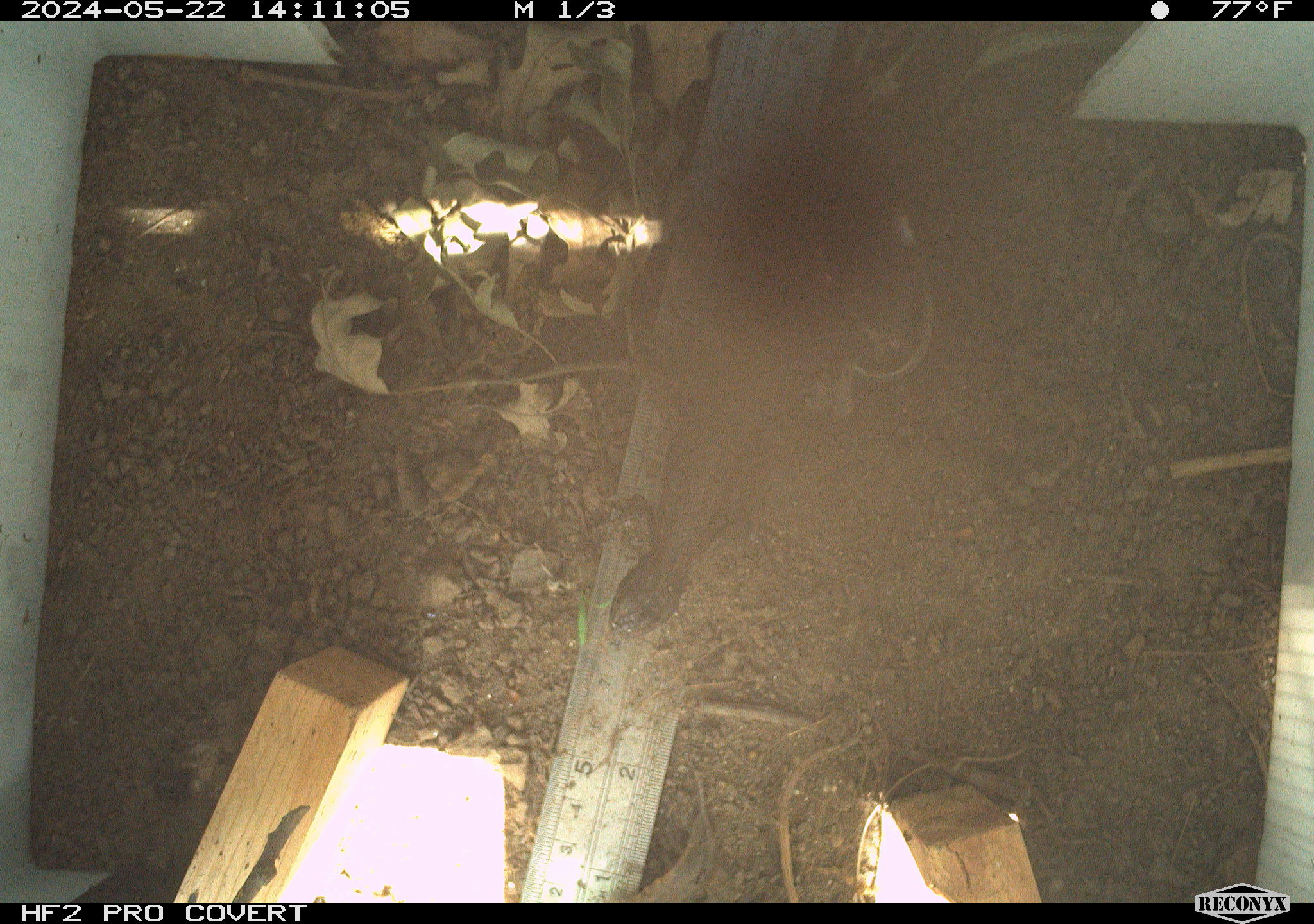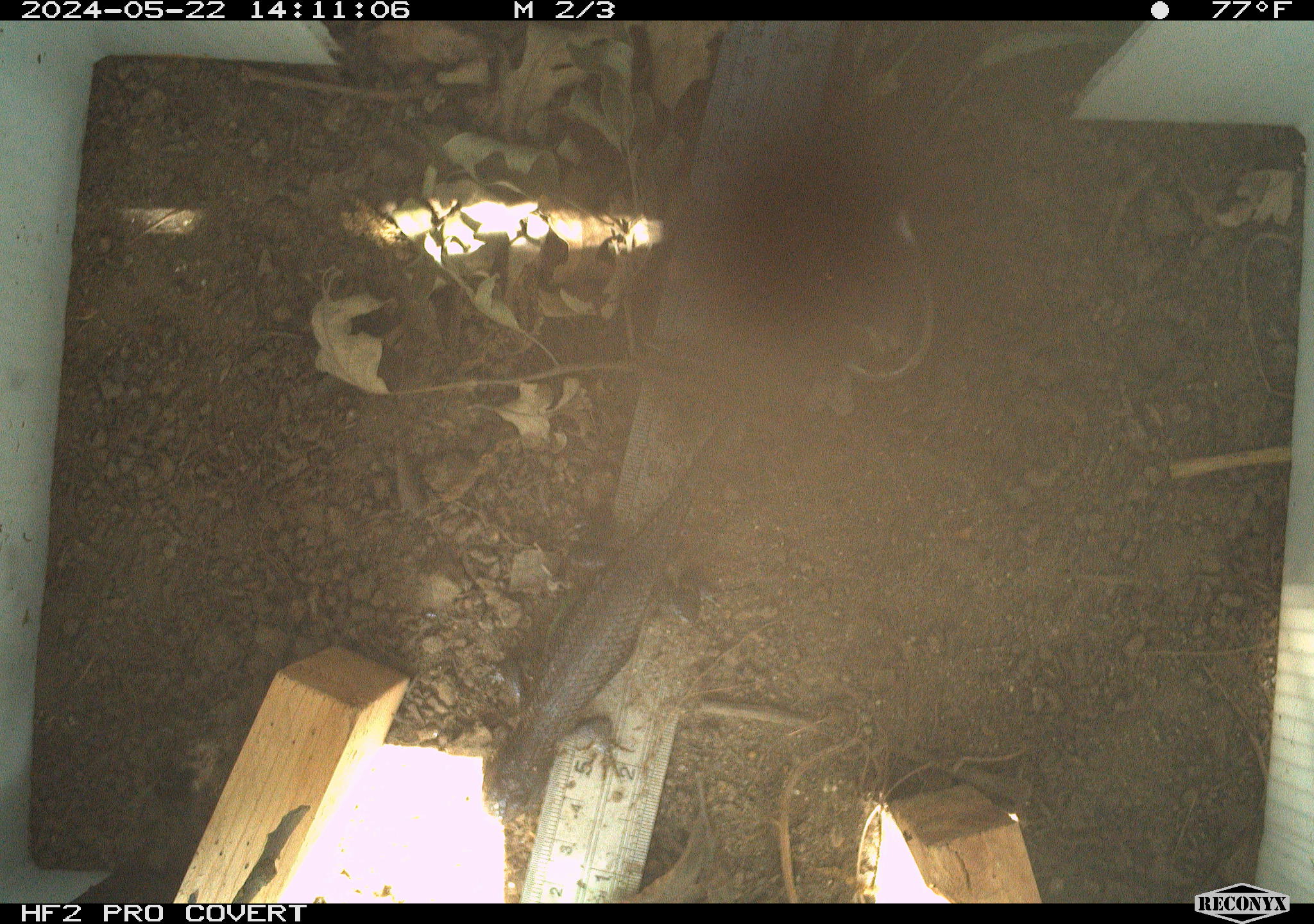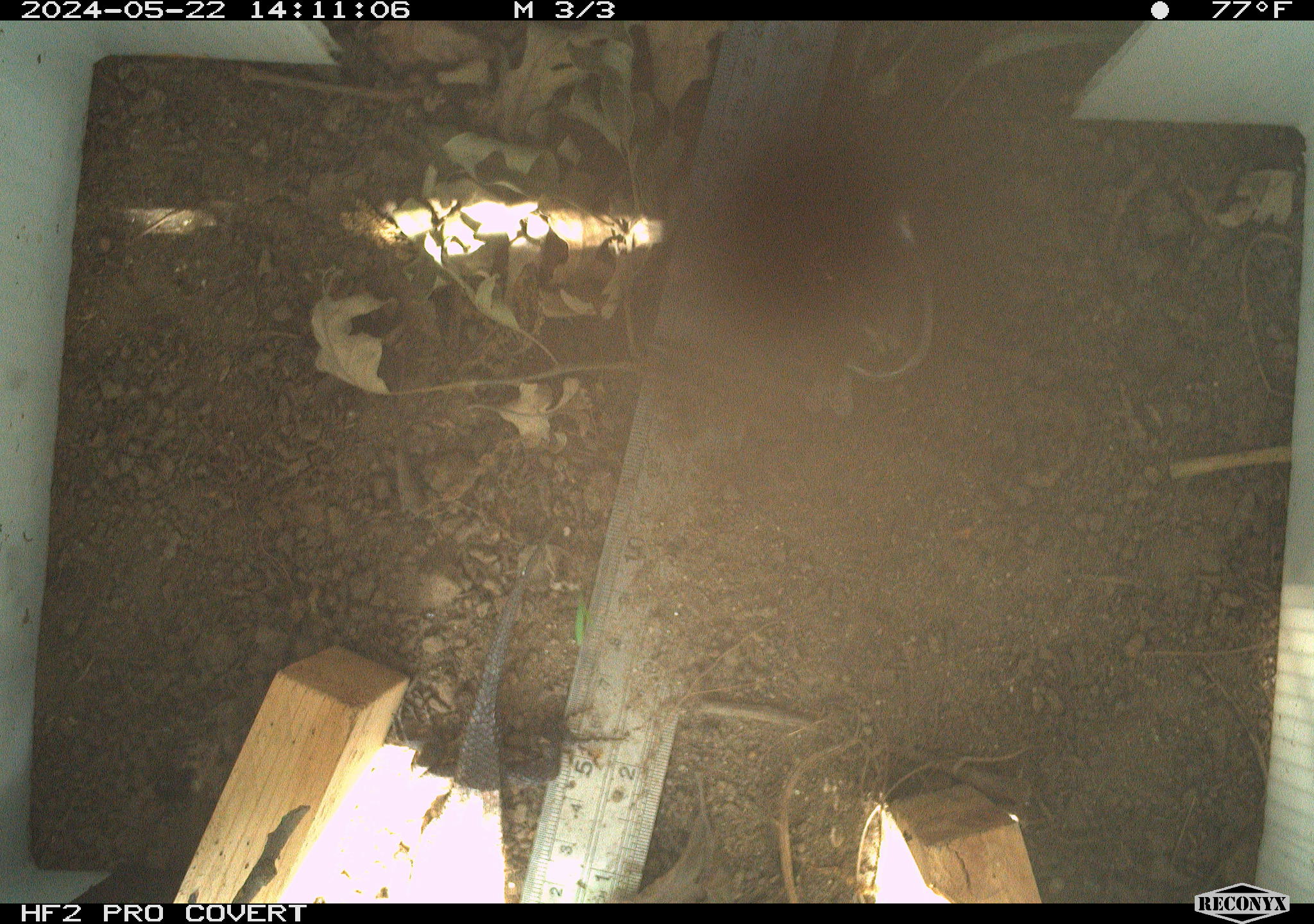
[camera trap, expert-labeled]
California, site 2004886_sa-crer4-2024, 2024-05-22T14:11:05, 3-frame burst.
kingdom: Animalia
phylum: Chordata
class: Reptilia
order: Squamata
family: Phrynosomatidae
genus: Sceloporus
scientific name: Sceloporus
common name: spiny lizards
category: sceloporus species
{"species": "sceloporus species (spiny lizards) (Sceloporus)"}